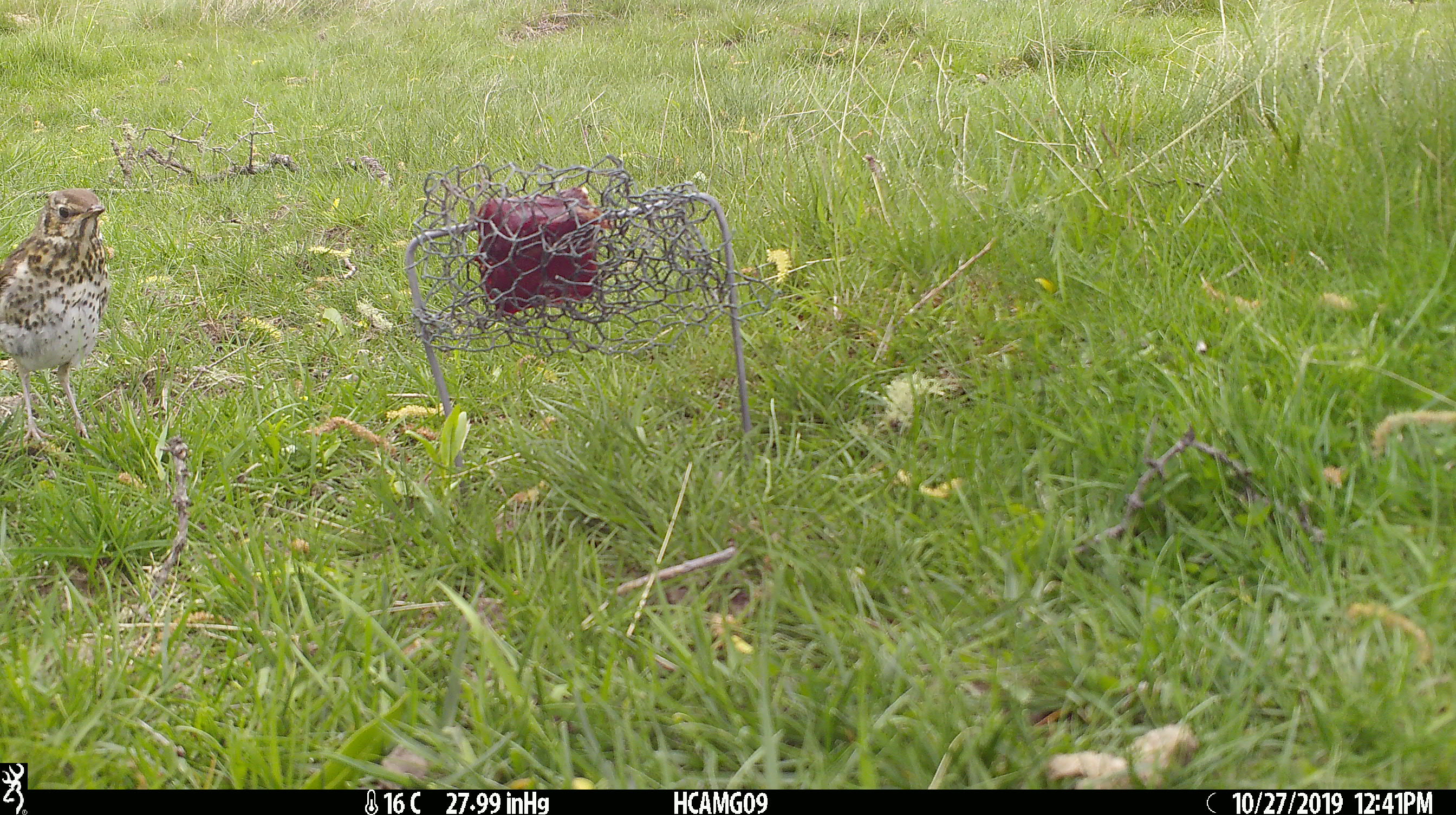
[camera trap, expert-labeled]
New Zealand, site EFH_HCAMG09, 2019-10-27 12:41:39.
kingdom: Animalia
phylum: Chordata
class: Aves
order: Passeriformes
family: Fringillidae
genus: Fringilla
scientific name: Fringilla coelebs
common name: common chaffinch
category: chaffinch